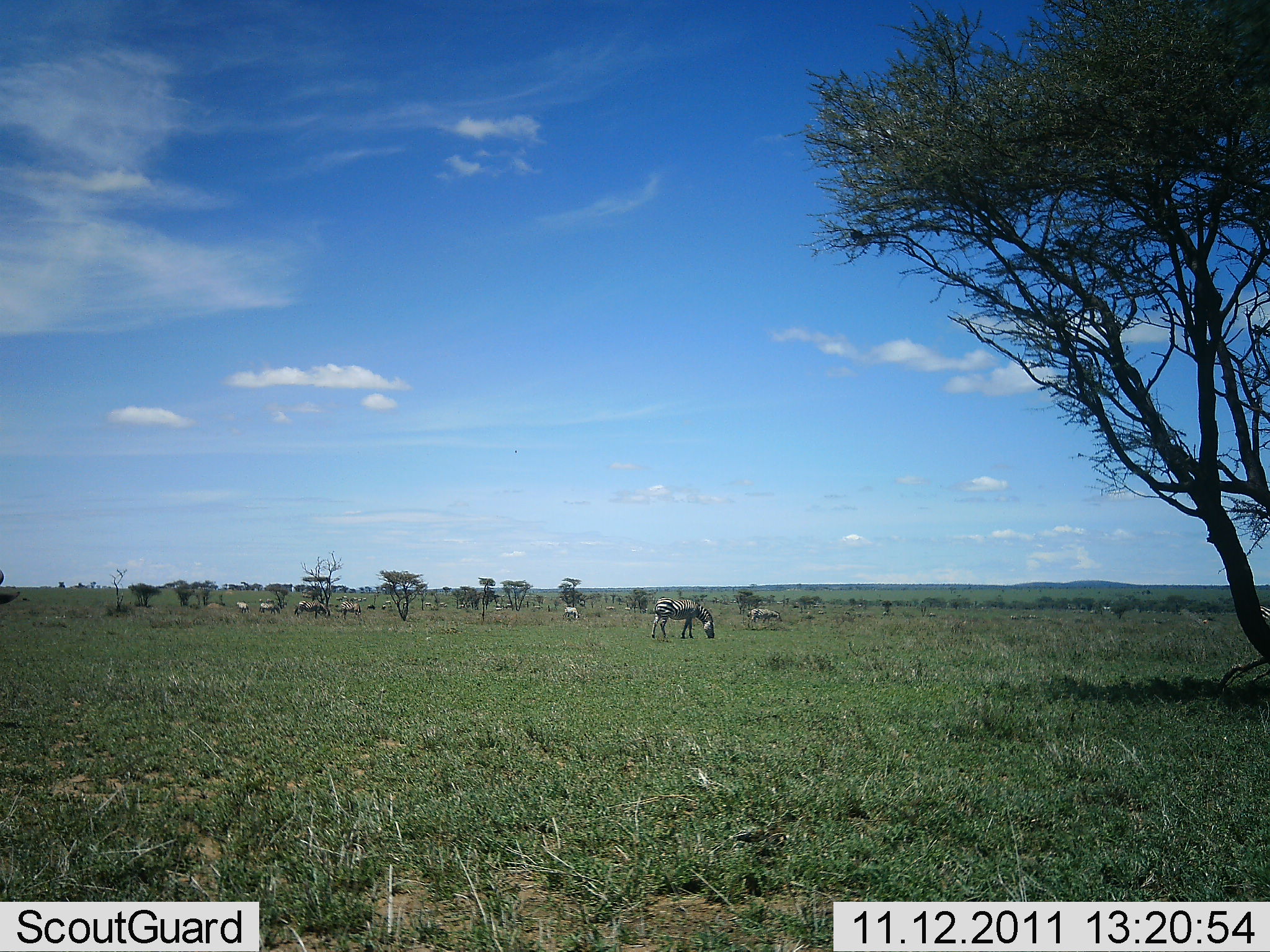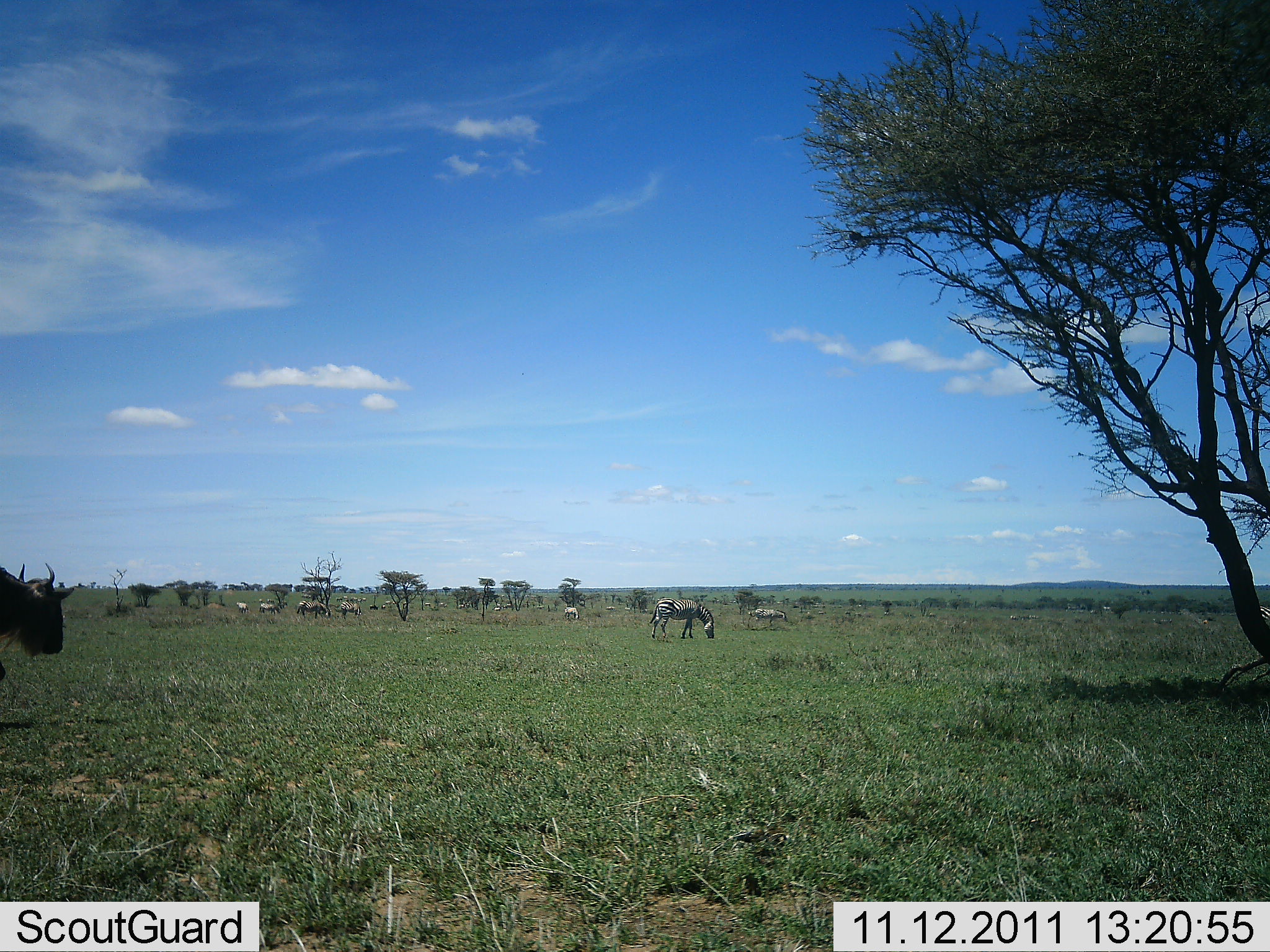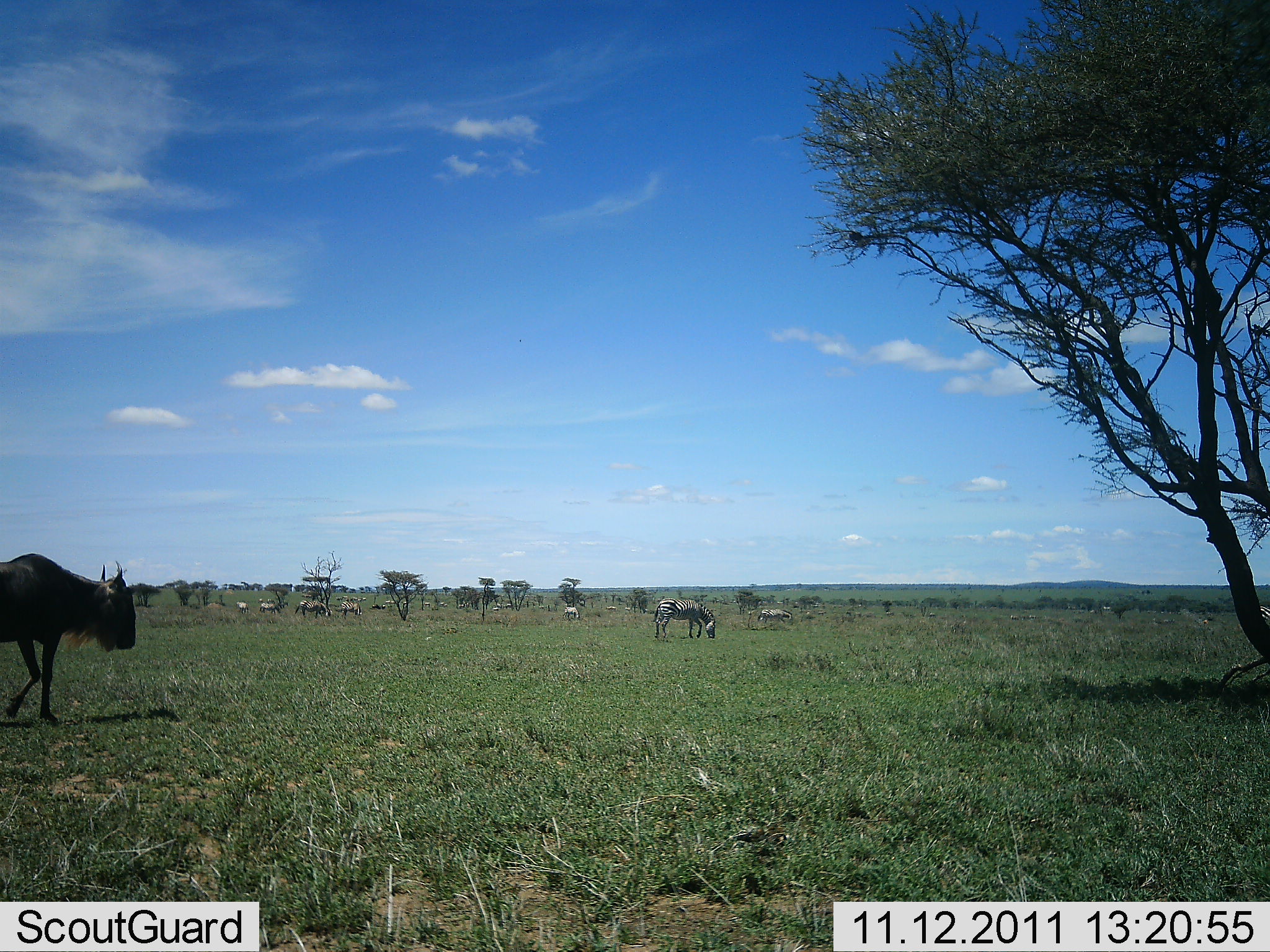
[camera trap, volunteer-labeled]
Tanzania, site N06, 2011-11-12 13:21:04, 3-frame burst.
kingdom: Animalia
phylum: Chordata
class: Mammalia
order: Artiodactyla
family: Bovidae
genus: Connochaetes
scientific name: Connochaetes taurinus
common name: blue wildebeest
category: wildebeest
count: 1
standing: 0%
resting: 0%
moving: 90%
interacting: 0%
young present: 0%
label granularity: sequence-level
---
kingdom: Animalia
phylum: Chordata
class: Mammalia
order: Perissodactyla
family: Equidae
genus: Equus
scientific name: Equus quagga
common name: plains zebra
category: zebra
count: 5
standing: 21%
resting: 0%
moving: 0%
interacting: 0%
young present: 0%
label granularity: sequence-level